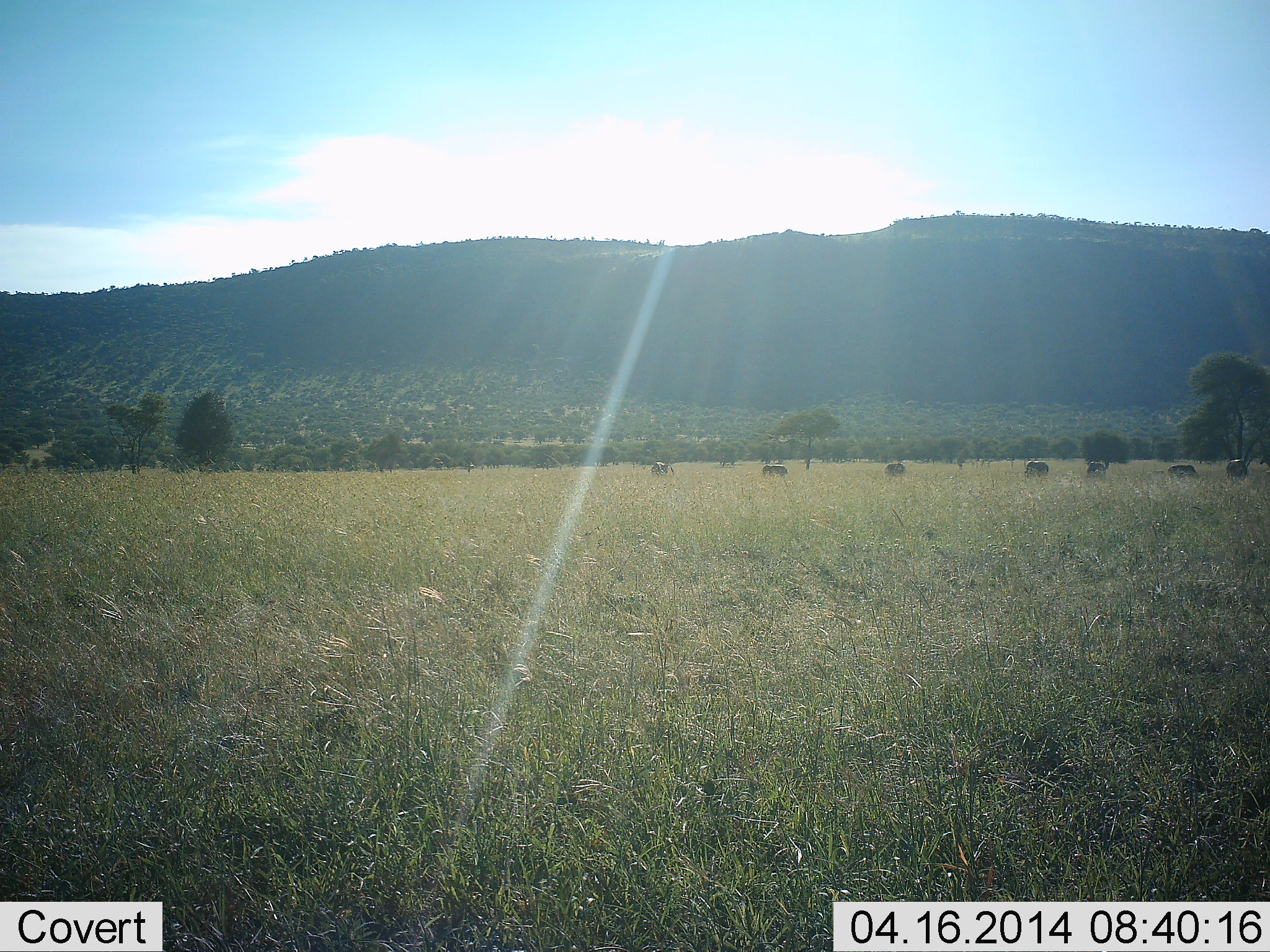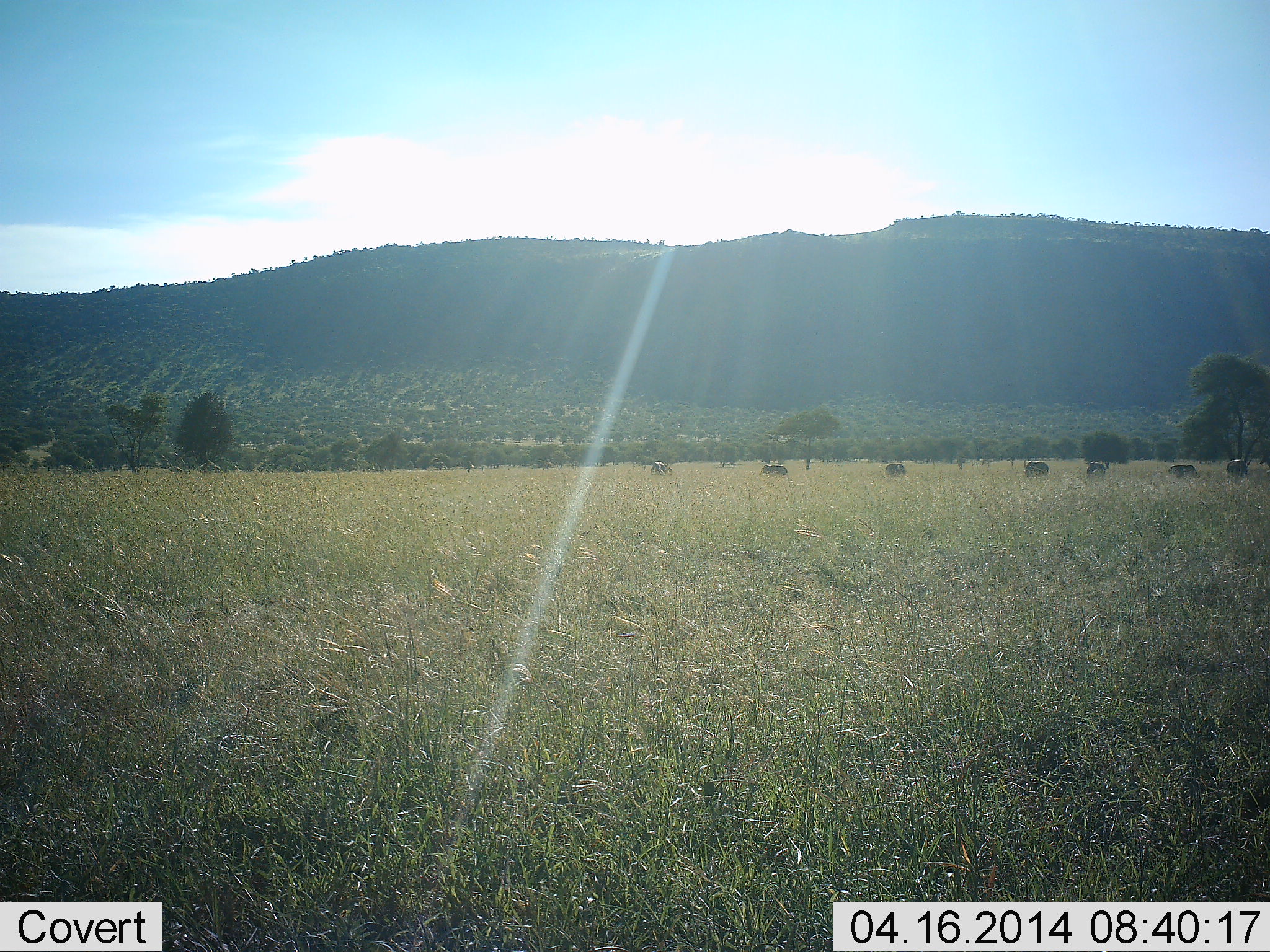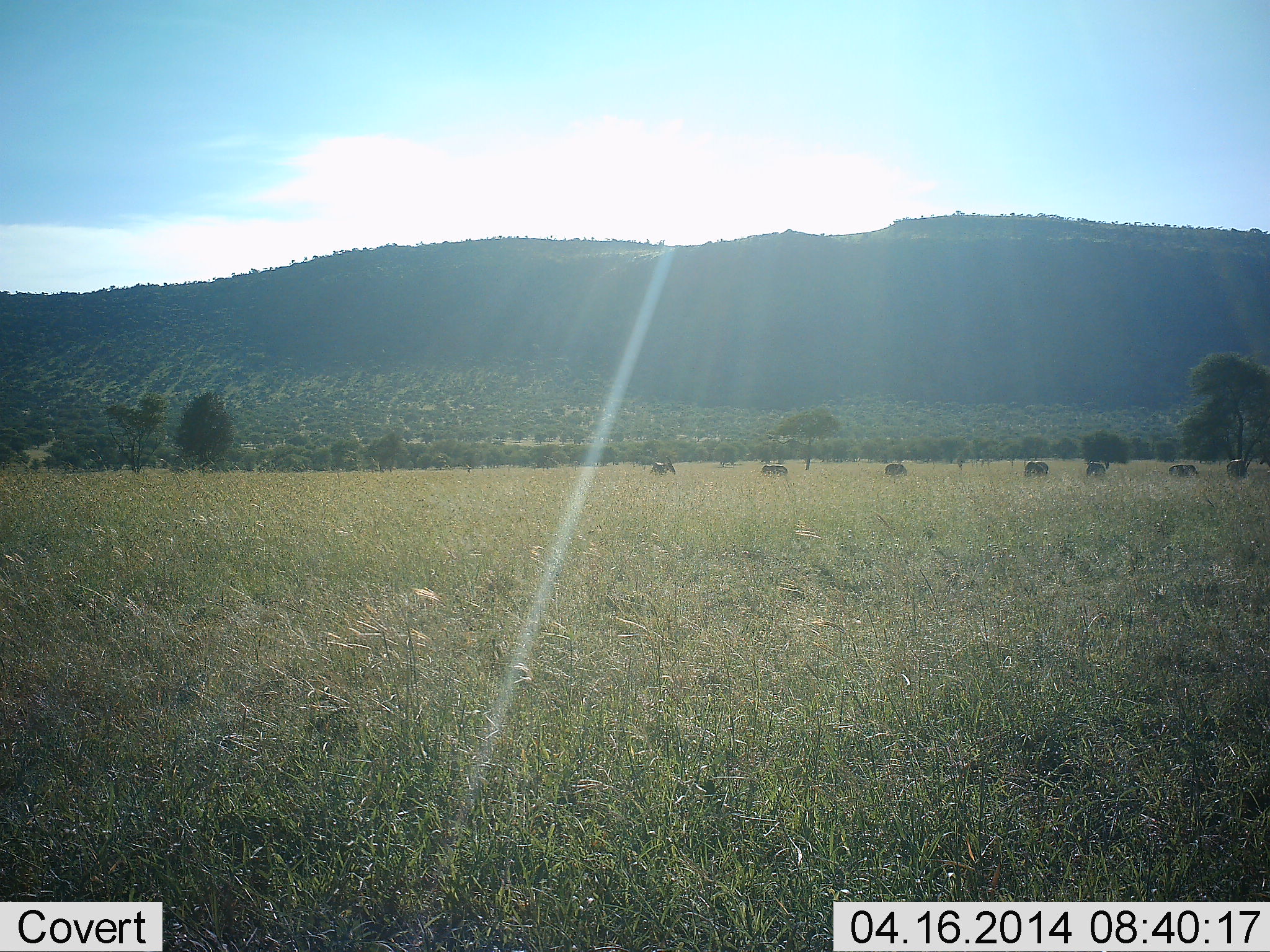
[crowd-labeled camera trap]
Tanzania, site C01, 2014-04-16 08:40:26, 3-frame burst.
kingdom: Animalia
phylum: Chordata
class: Mammalia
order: Artiodactyla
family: Bovidae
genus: Connochaetes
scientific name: Connochaetes taurinus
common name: blue wildebeest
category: wildebeest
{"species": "wildebeest (blue wildebeest) (Connochaetes taurinus)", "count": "7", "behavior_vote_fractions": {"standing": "30%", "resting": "0%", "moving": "10%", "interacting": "0%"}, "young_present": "0%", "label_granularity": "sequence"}